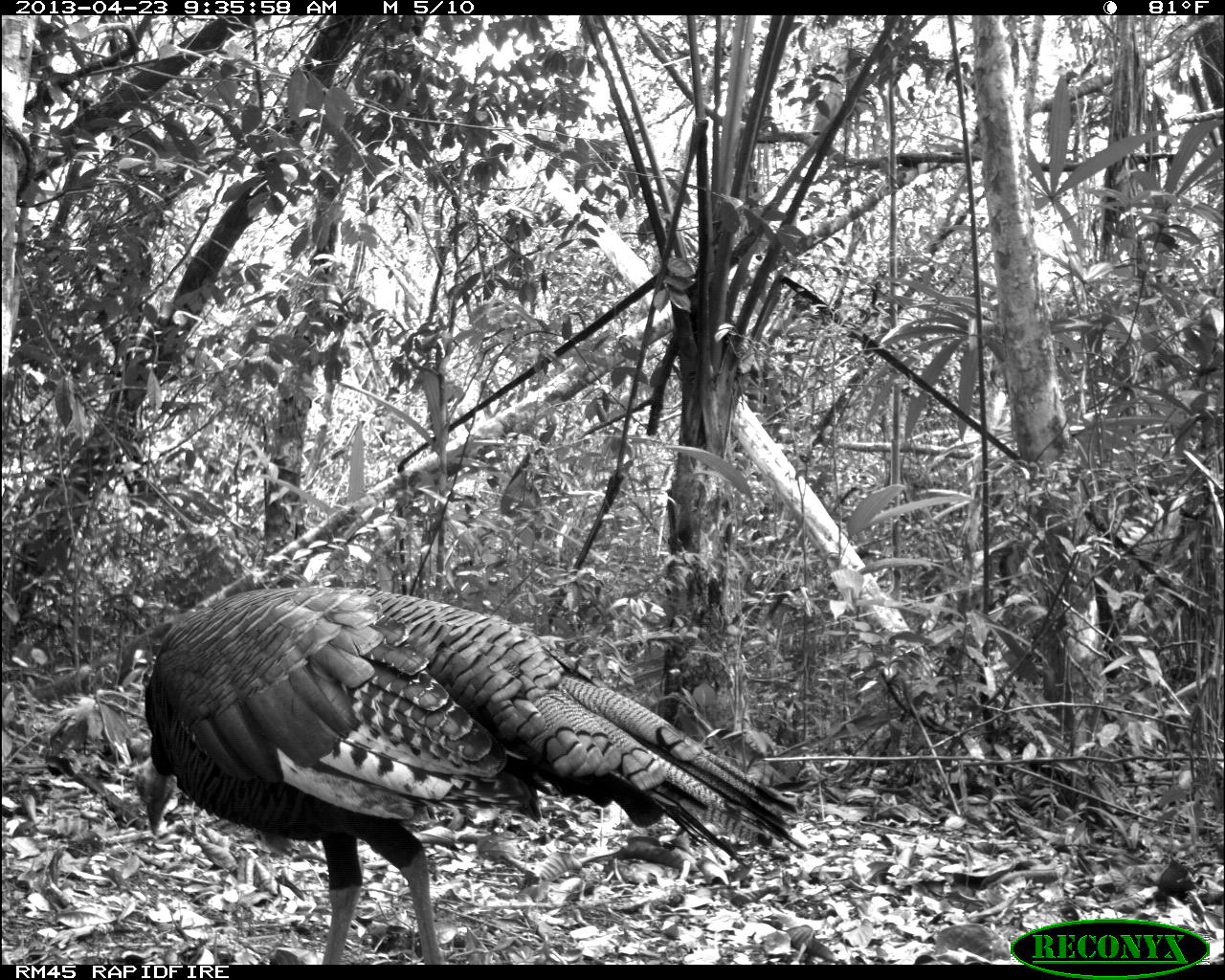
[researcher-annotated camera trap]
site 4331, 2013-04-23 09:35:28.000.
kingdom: Animalia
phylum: Chordata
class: Aves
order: Galliformes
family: Phasianidae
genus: Meleagris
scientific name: Meleagris ocellata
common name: ocellated turkey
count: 2